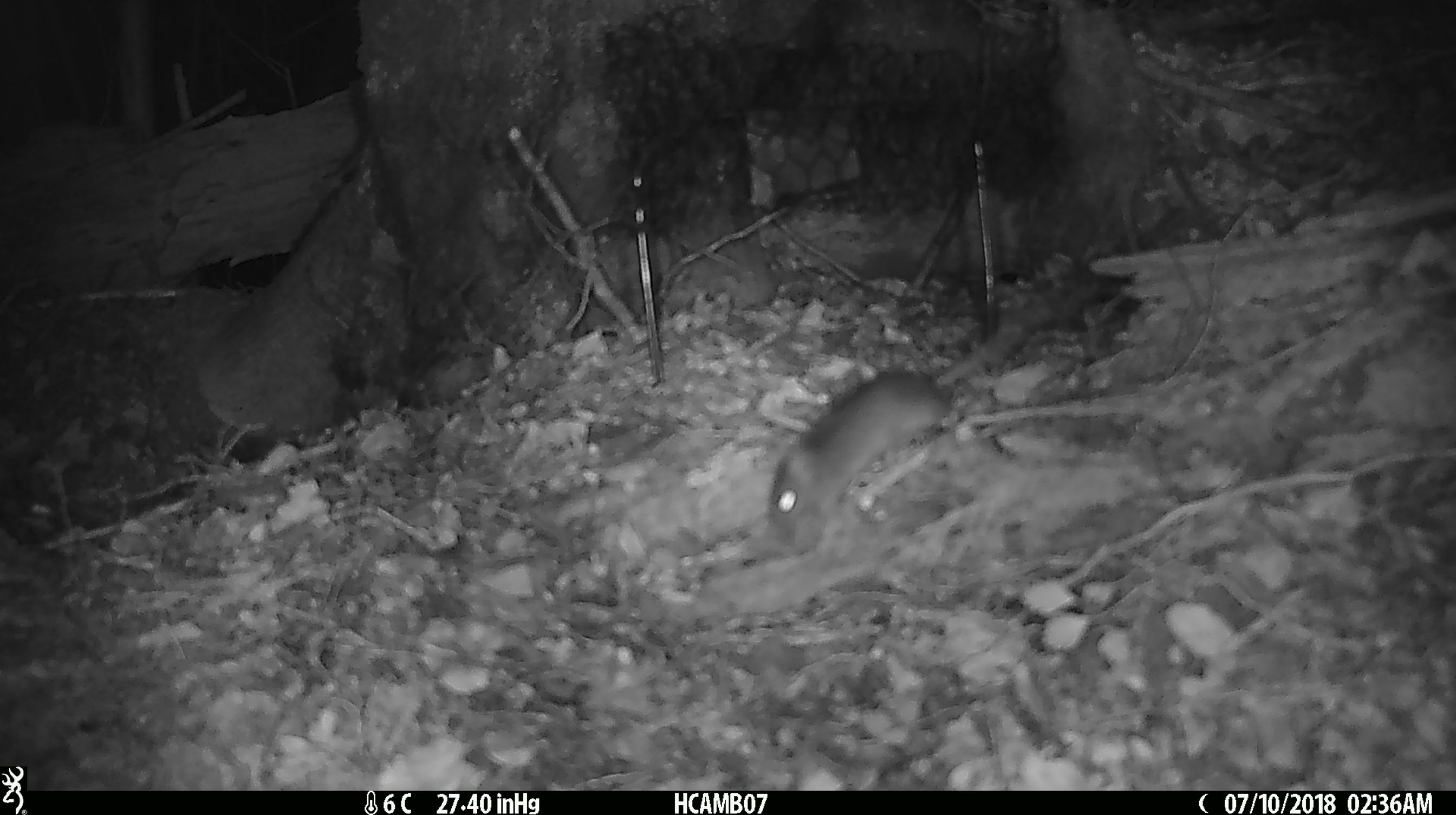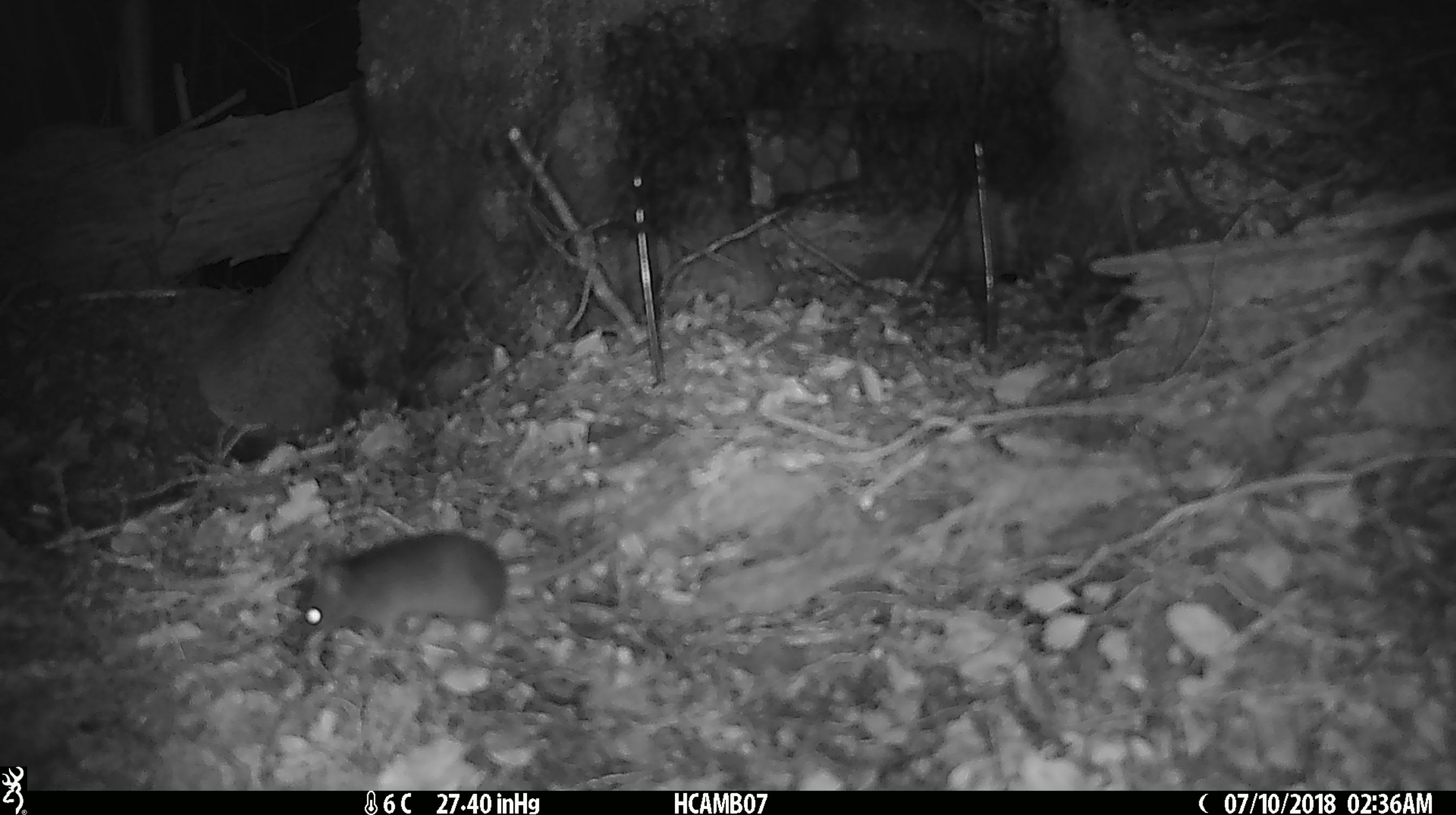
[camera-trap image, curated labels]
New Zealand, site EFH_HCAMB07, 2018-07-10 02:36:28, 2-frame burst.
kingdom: Animalia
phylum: Chordata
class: Mammalia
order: Rodentia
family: Muridae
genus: Mus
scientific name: Mus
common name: mouse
Mouse (Mus).